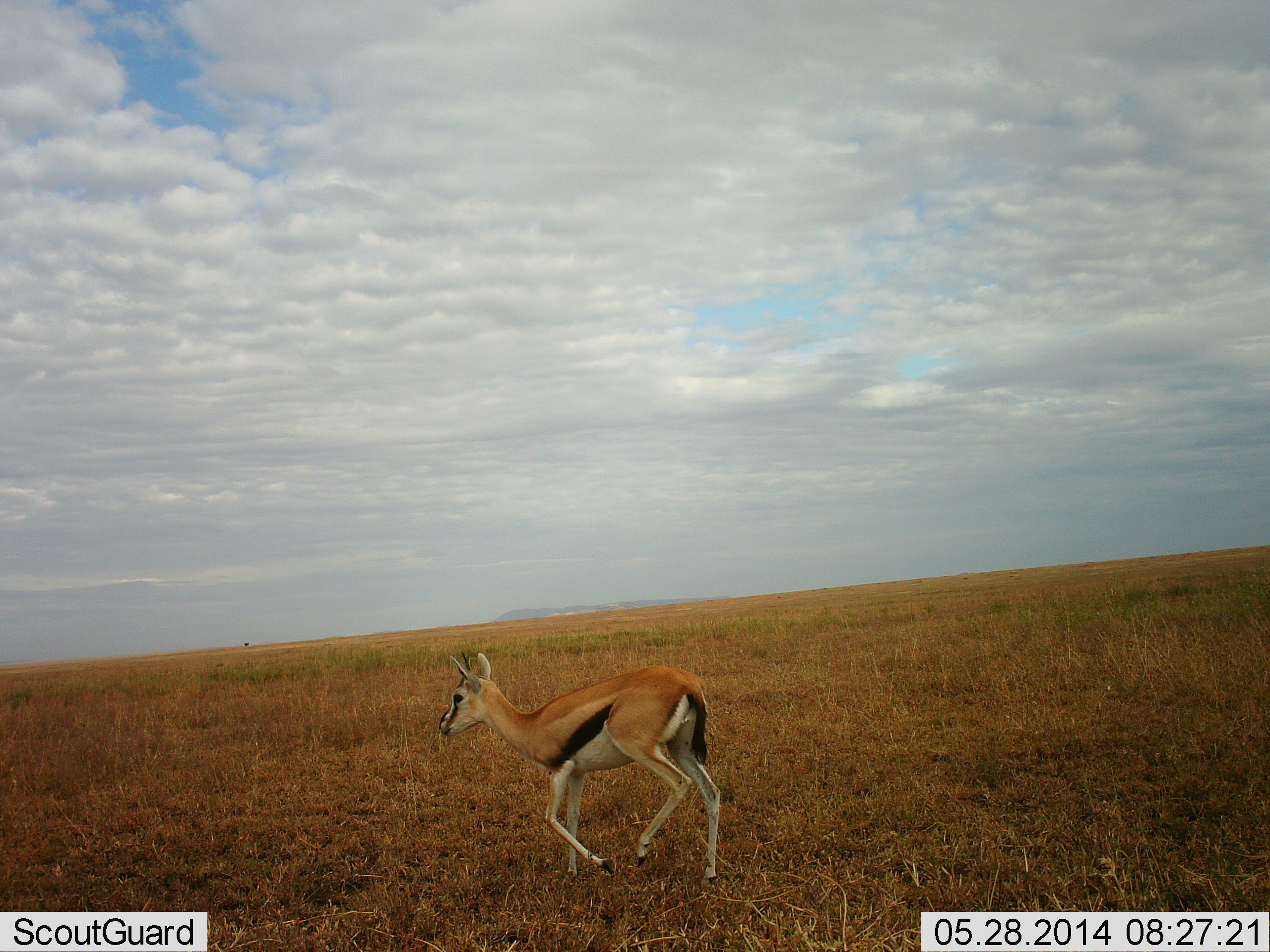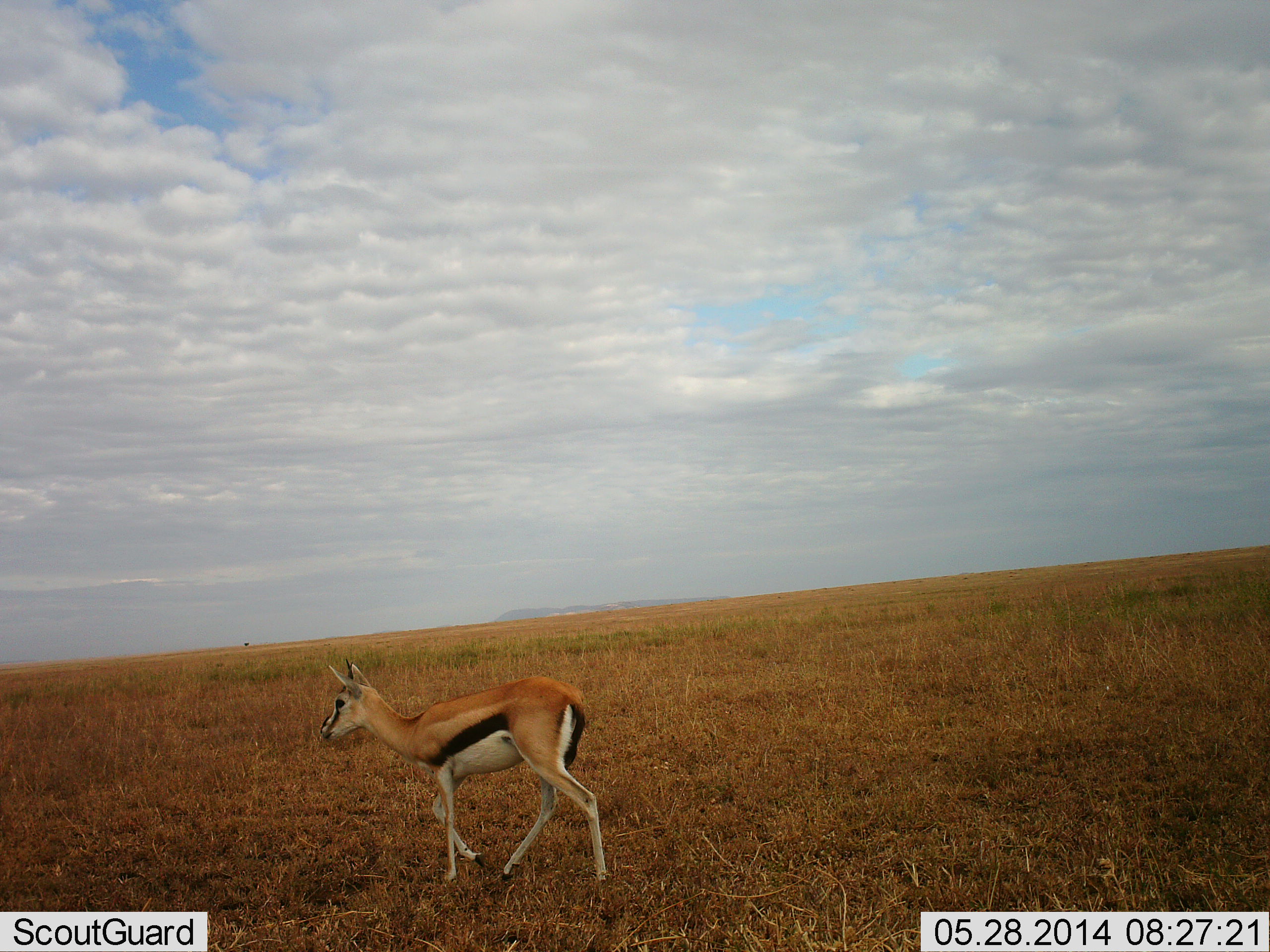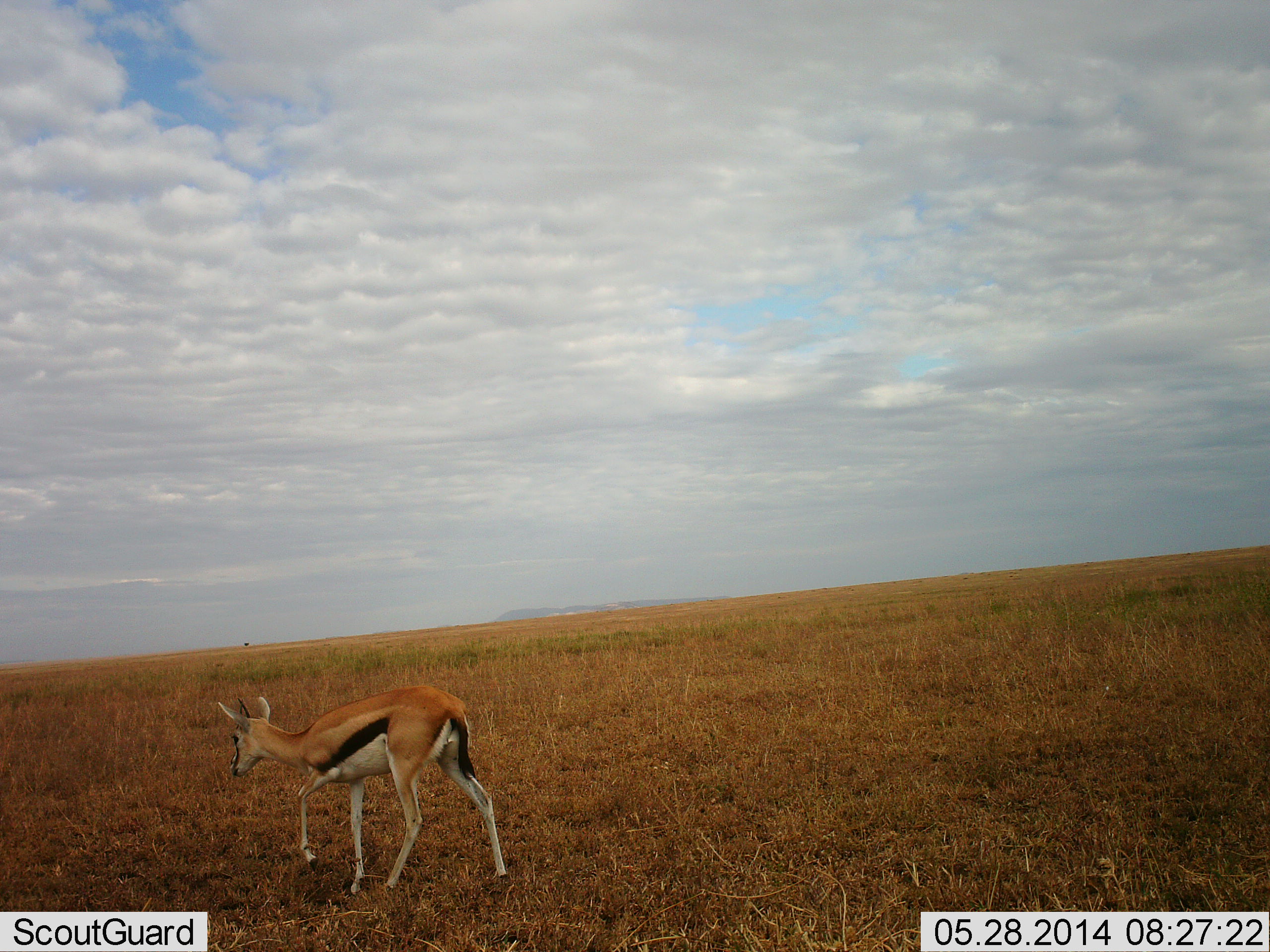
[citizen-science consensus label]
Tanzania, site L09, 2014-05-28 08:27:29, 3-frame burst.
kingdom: Animalia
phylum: Chordata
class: Mammalia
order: Artiodactyla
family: Bovidae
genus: Eudorcas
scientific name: Eudorcas thomsonii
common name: thomson's gazelle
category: gazellethomsons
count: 1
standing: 10%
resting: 0%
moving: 100%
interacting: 0%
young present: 10%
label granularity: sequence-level